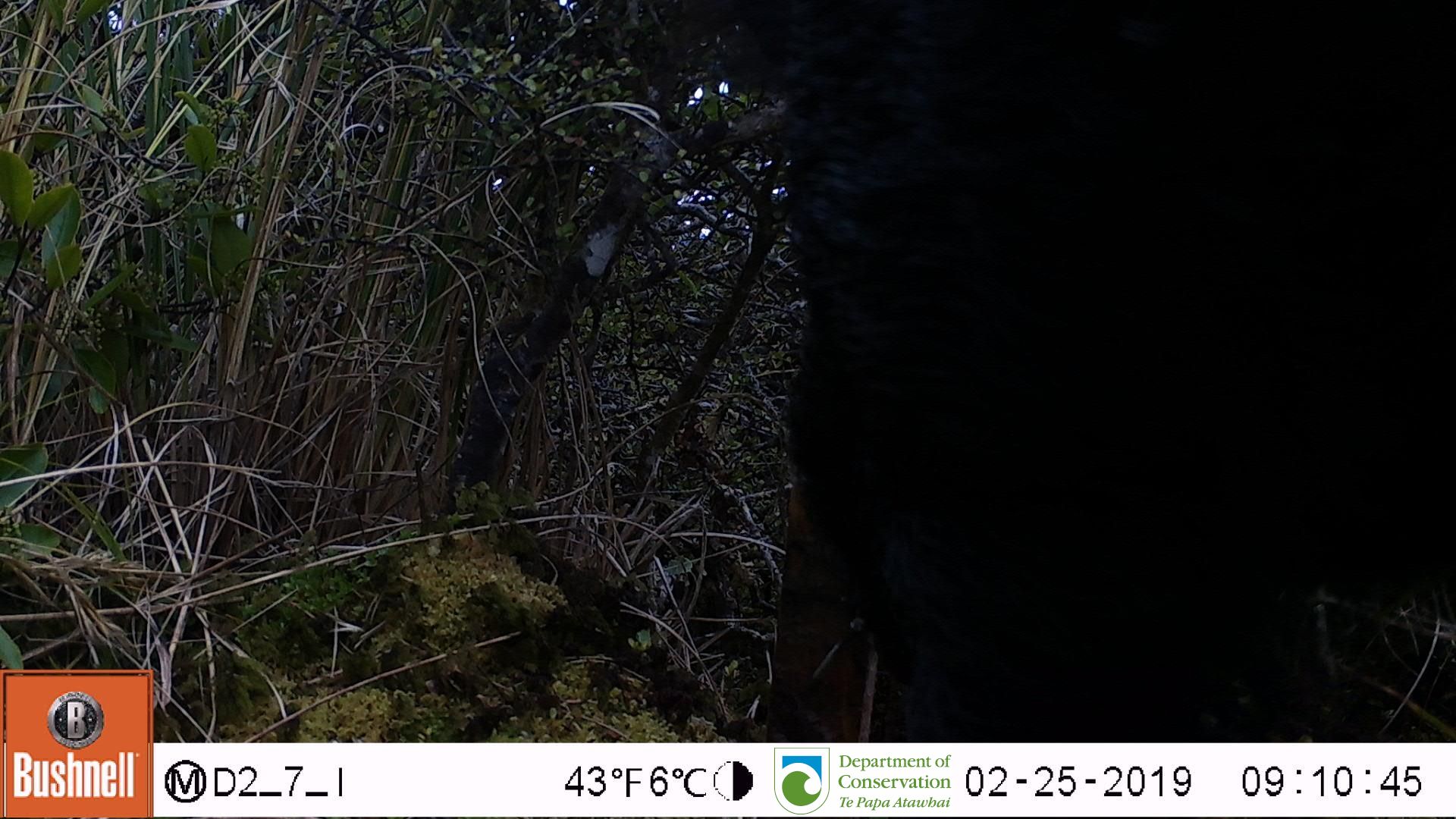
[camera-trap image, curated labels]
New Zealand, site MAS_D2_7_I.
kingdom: Animalia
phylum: Chordata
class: Mammalia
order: Artiodactyla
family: Suidae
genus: Sus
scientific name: Sus scrofa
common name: pig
Pig (Sus scrofa).